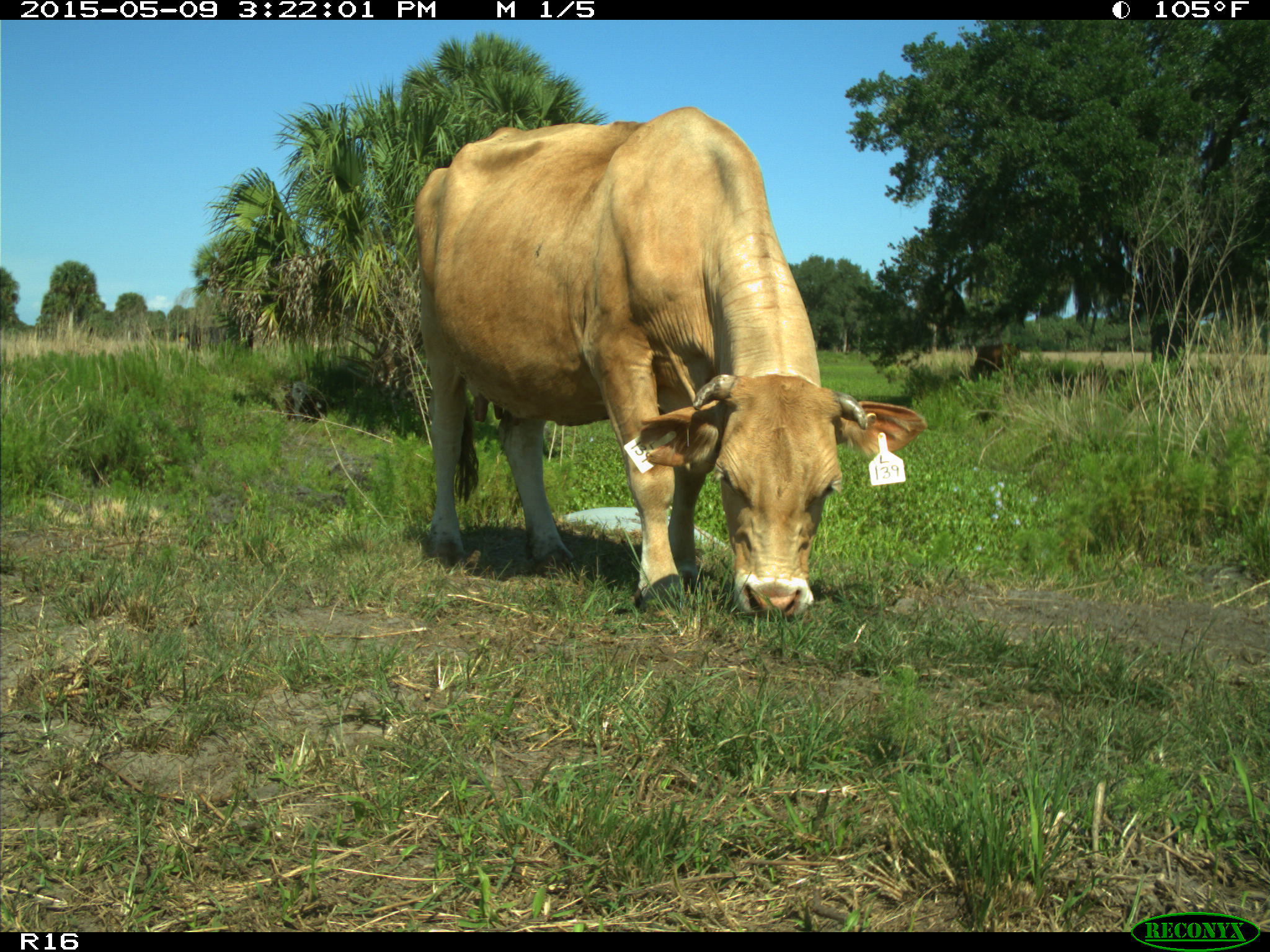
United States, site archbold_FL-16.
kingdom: Animalia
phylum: Chordata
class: Mammalia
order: Artiodactyla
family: Bovidae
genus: Bos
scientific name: Bos taurus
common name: domestic cow